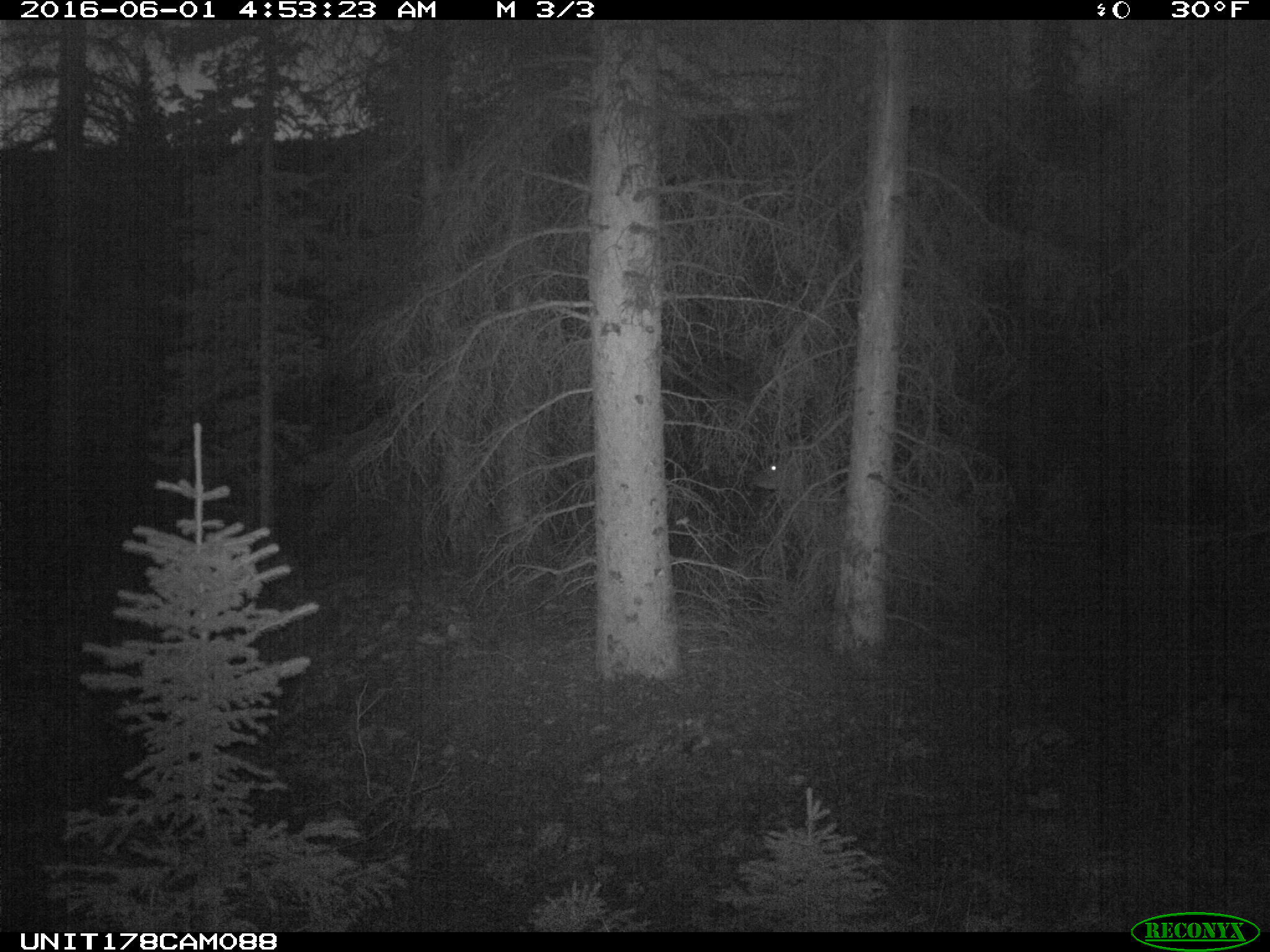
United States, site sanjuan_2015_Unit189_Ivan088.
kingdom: Animalia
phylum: Chordata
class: Mammalia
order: Artiodactyla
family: Cervidae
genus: Cervus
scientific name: Cervus elaphus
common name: red deer